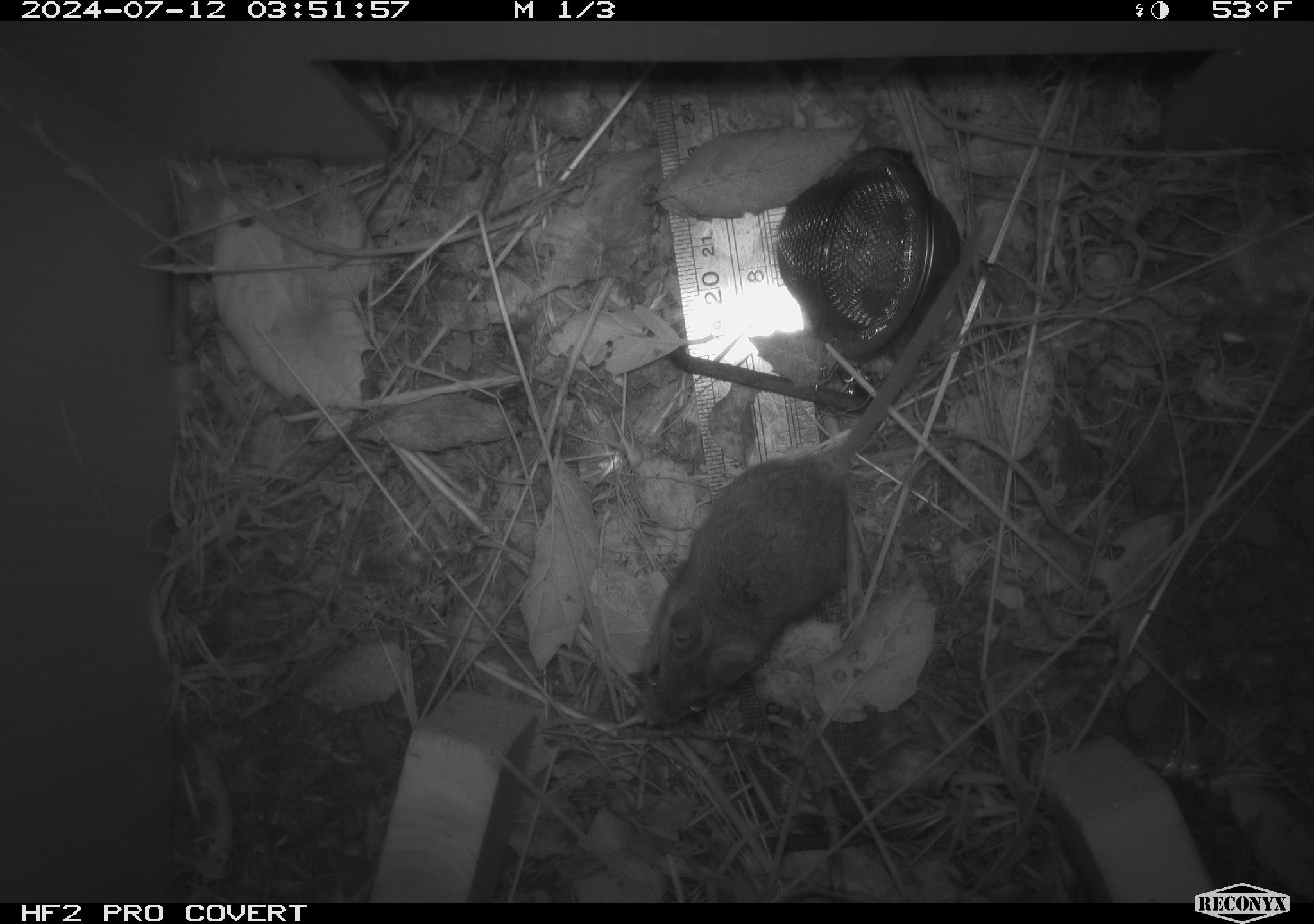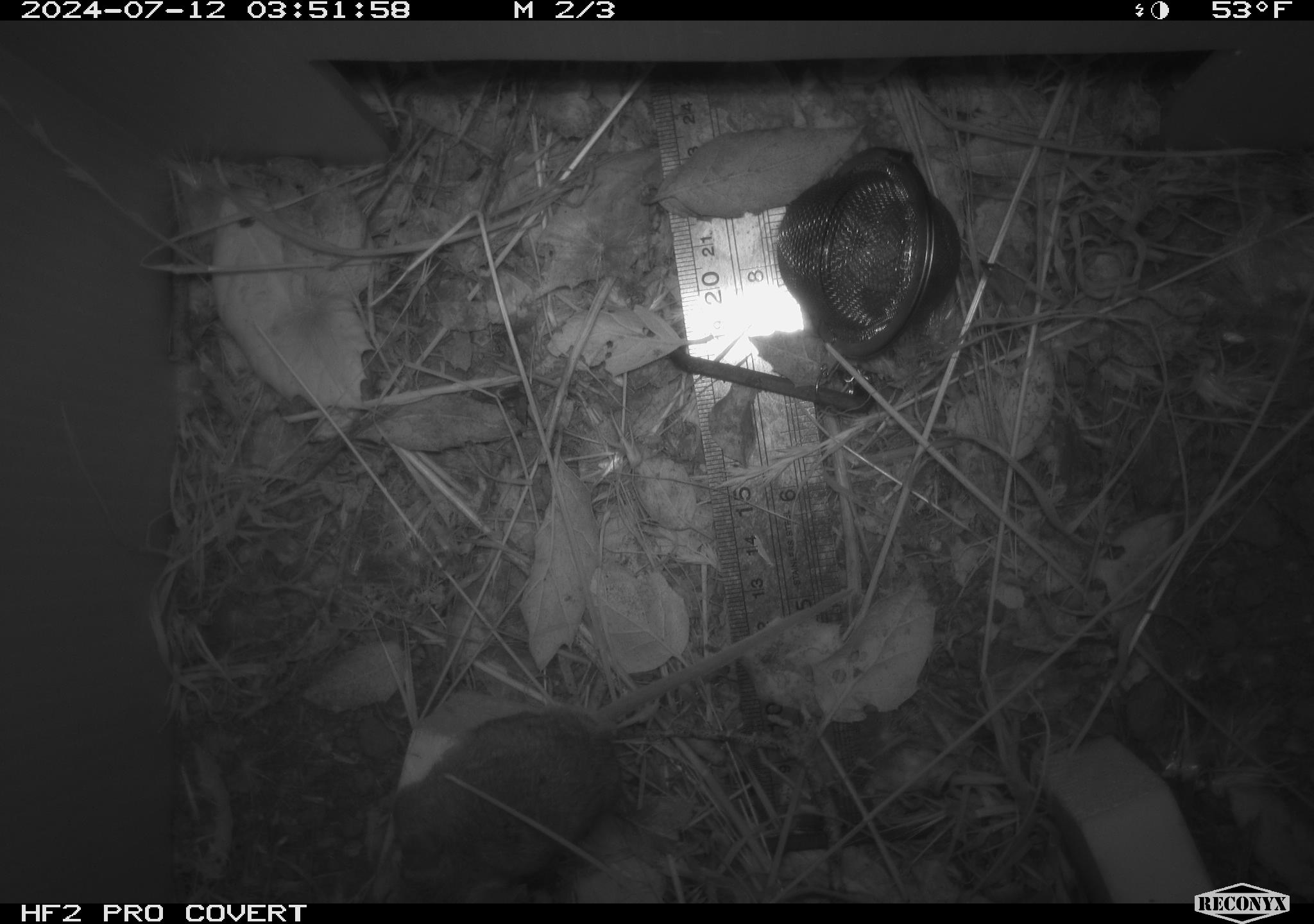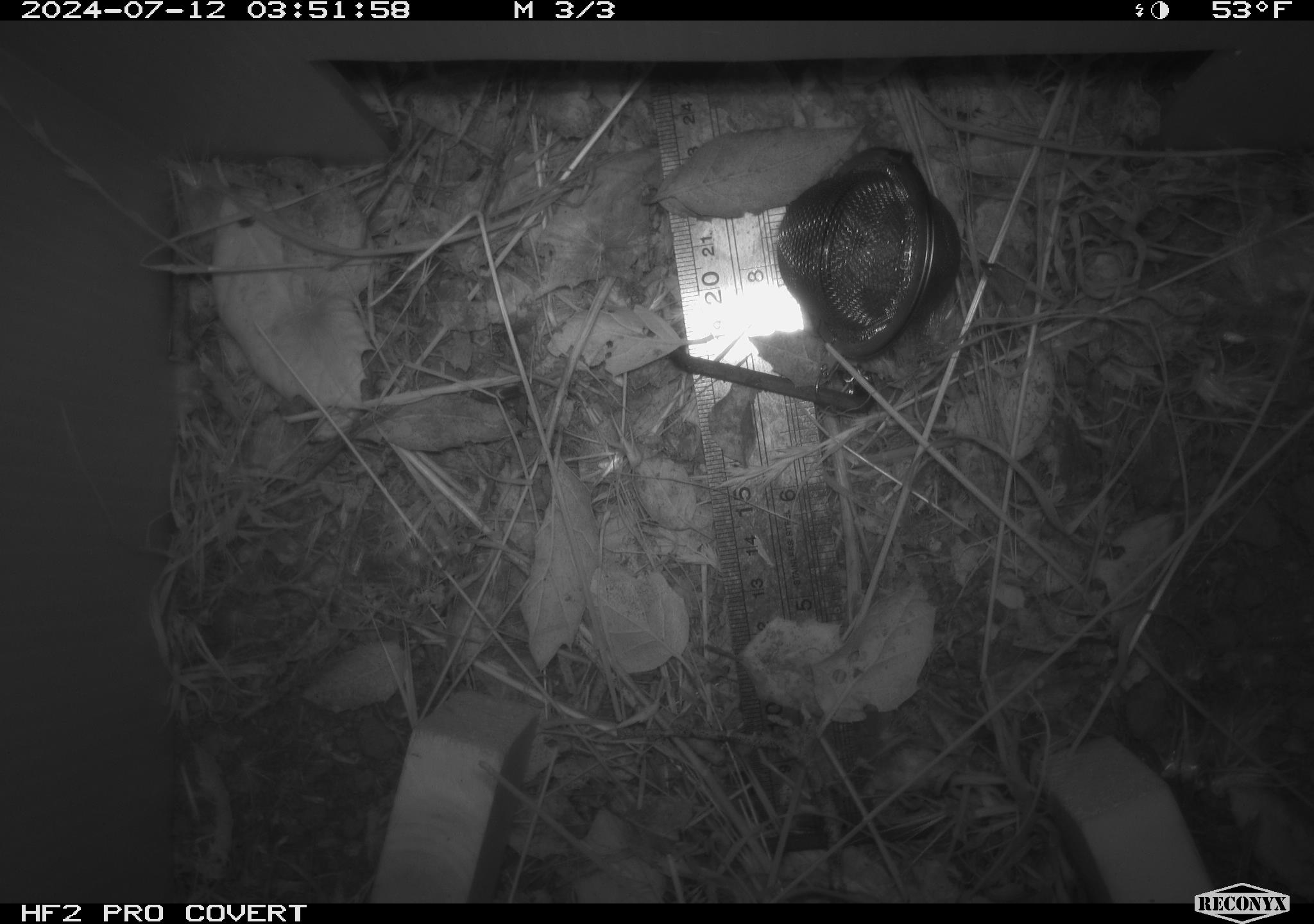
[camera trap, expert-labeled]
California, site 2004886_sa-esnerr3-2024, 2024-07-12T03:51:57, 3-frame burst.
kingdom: Animalia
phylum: Chordata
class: Mammalia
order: Rodentia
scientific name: Rodentia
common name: rodent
Rodent (Rodentia).